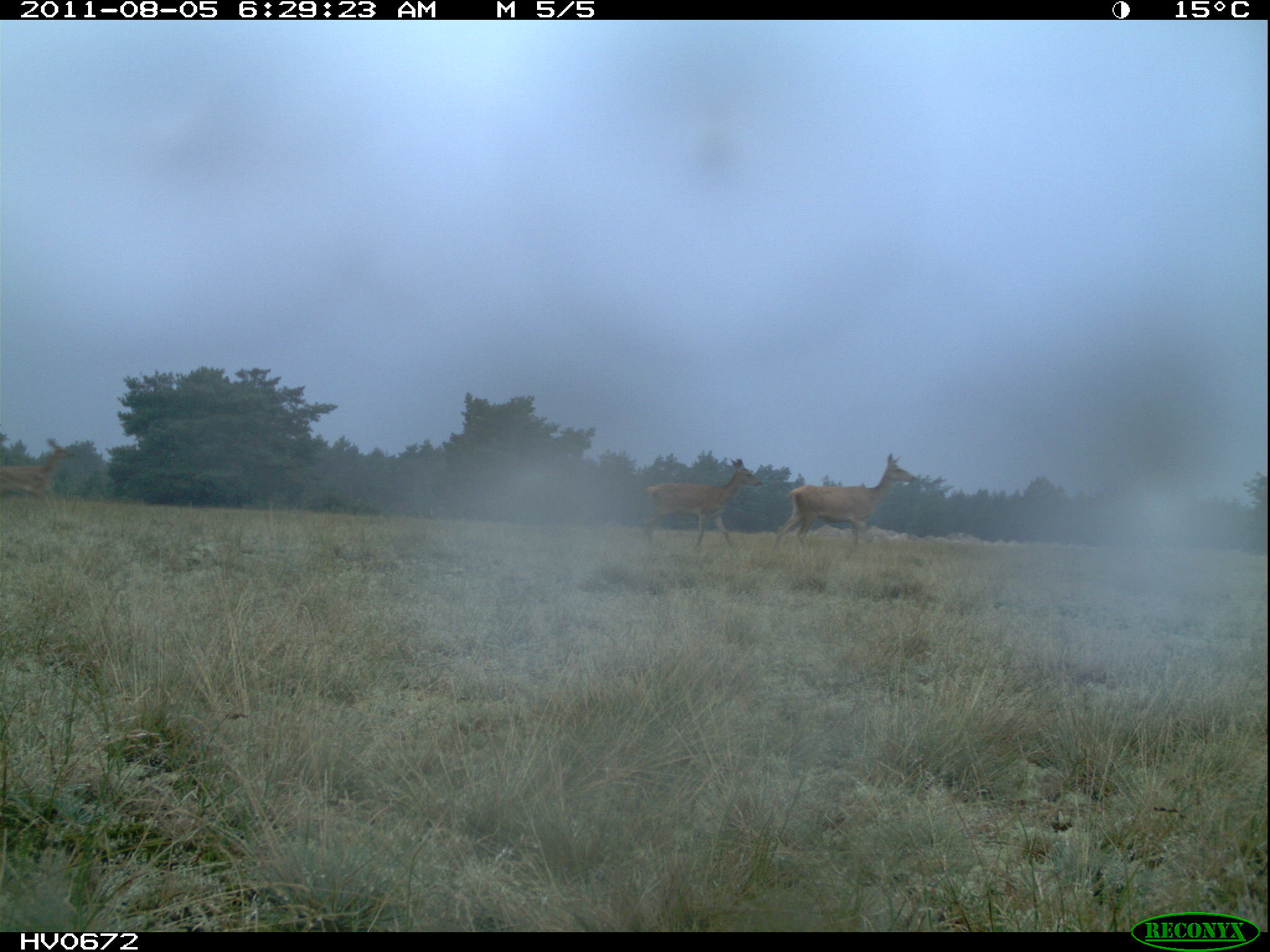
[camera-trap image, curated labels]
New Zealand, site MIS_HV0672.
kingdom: Animalia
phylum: Chordata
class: Mammalia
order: Artiodactyla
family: Cervidae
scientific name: Cervidae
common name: deer